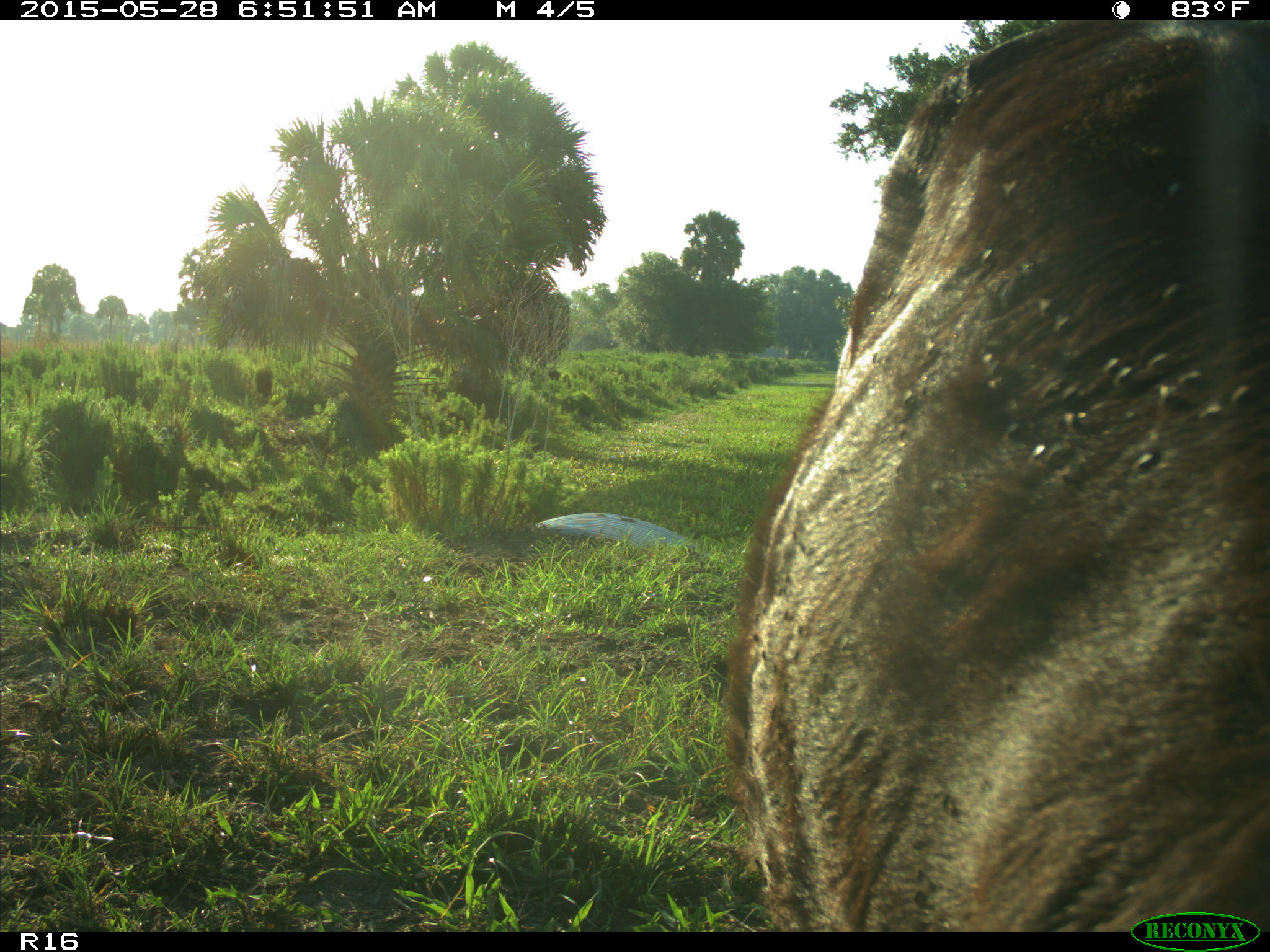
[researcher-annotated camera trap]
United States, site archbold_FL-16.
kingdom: Animalia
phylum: Chordata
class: Mammalia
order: Artiodactyla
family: Bovidae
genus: Bos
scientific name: Bos taurus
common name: domestic cow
Bos taurus (domestic cow).